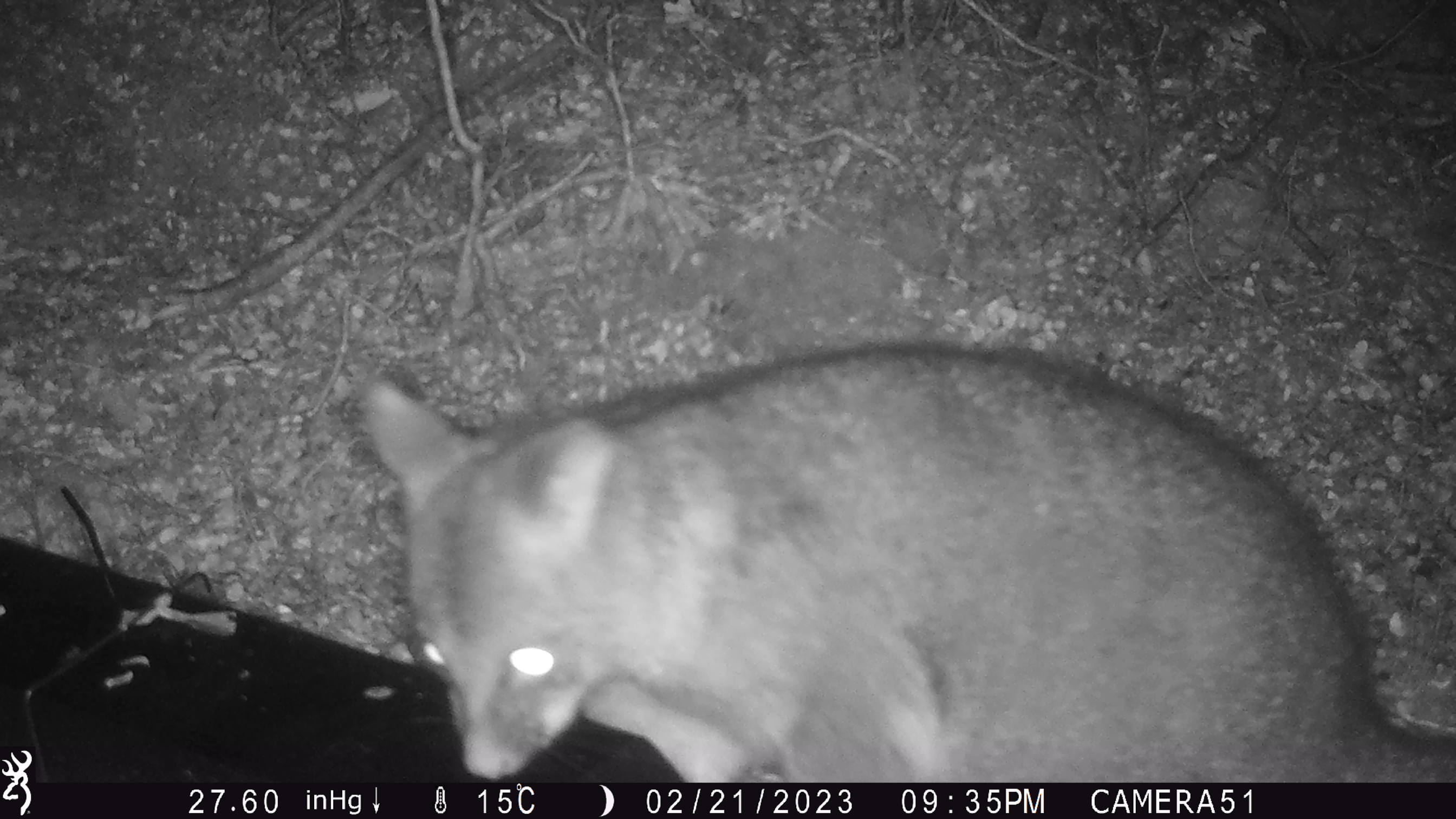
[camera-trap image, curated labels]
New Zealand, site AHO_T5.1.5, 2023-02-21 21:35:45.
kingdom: Animalia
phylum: Chordata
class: Mammalia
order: Carnivora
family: Mustelidae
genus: Mustela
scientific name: Mustela erminea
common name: stoat